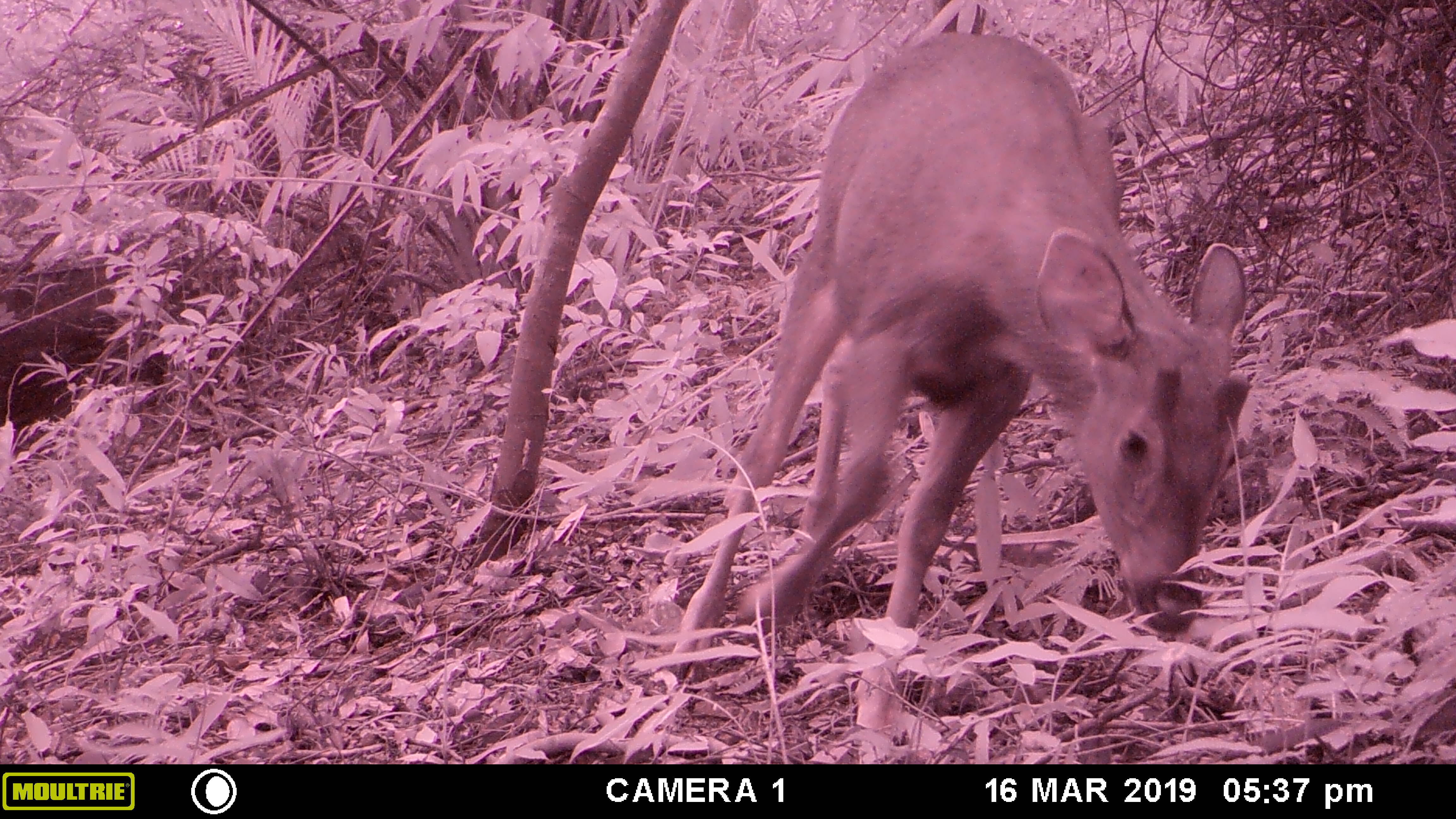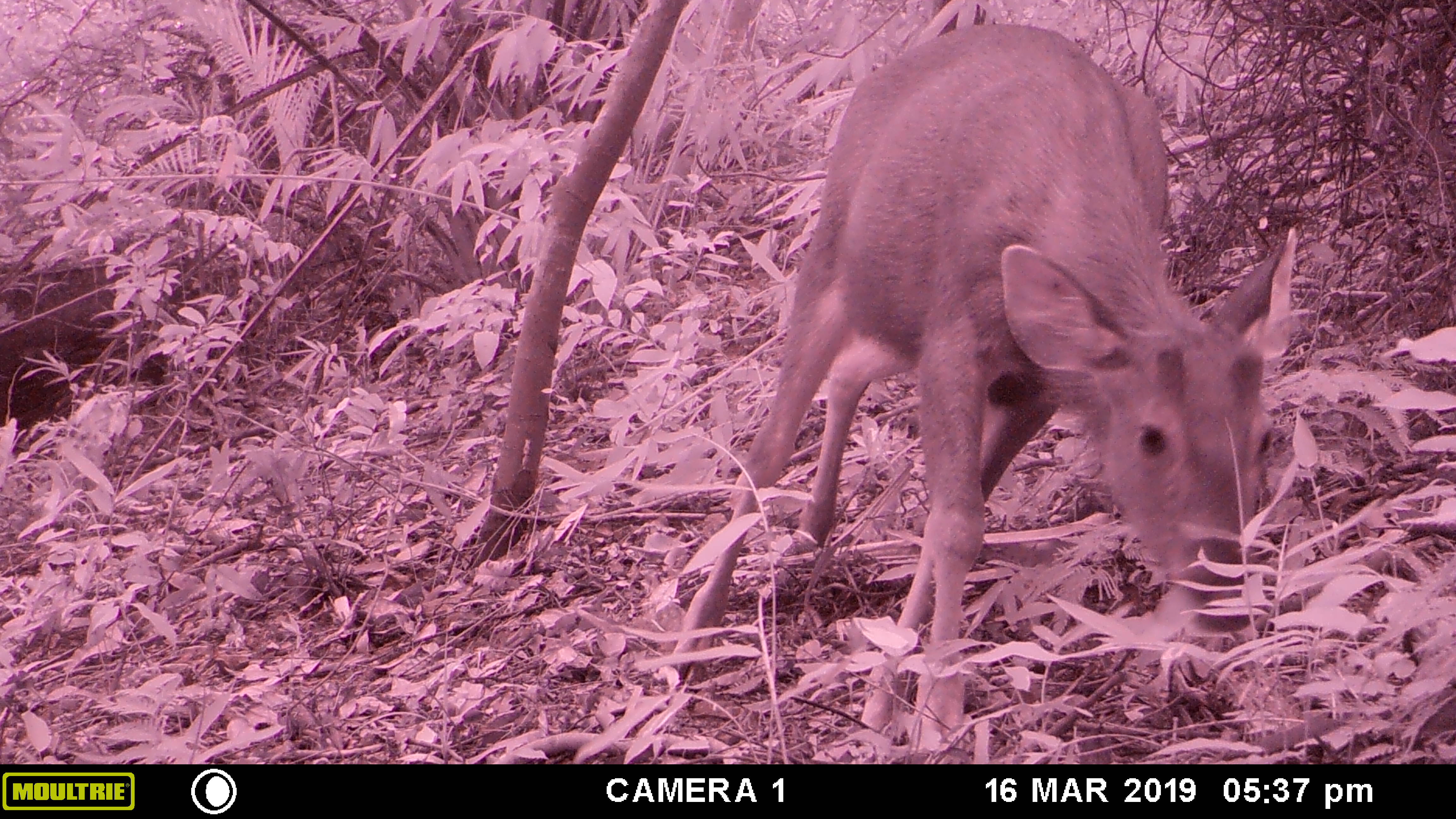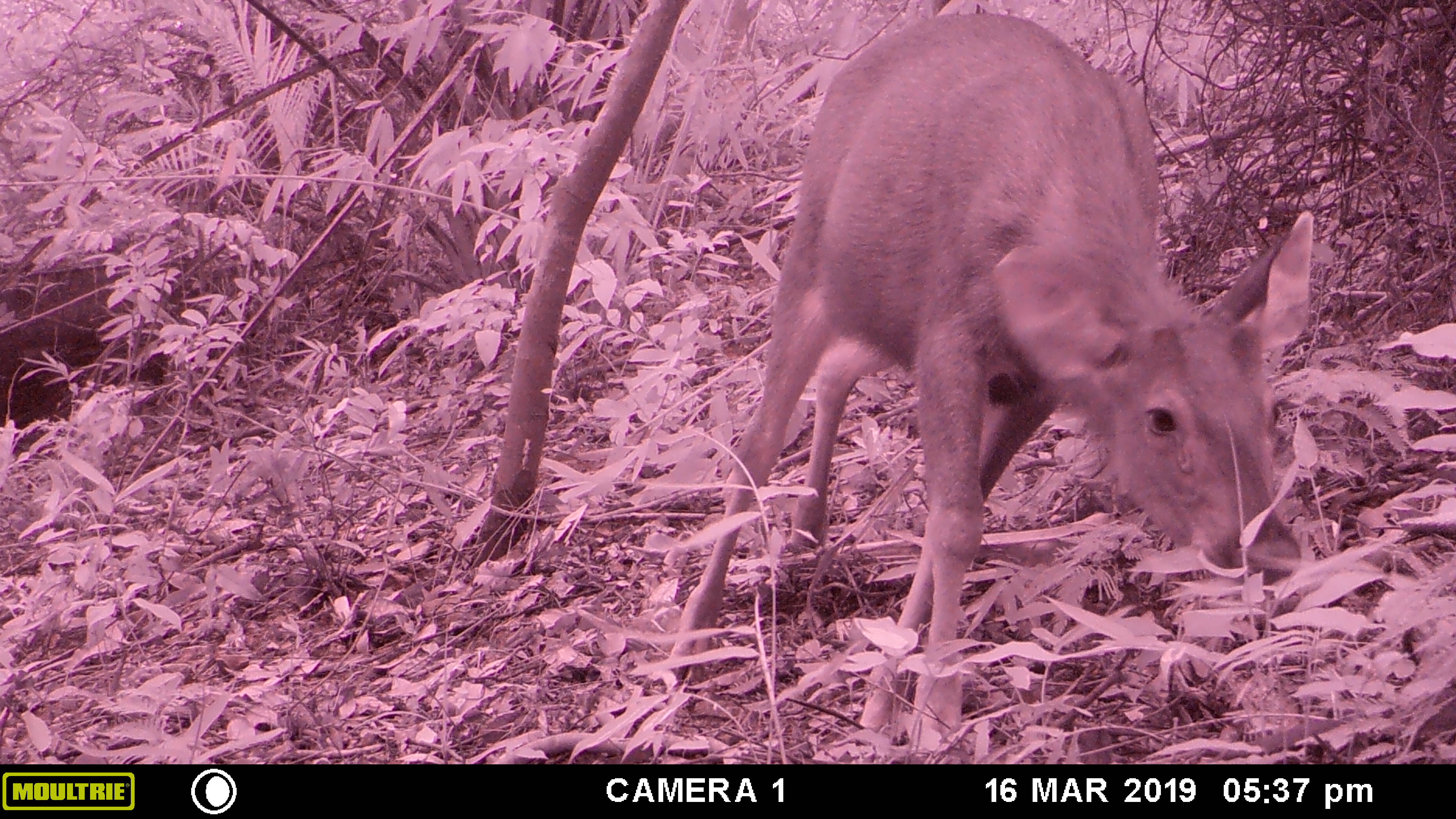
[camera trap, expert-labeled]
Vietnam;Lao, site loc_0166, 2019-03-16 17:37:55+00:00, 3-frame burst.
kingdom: Animalia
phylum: Chordata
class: Mammalia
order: Artiodactyla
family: Cervidae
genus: Rusa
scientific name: Rusa unicolor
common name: sambar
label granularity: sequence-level